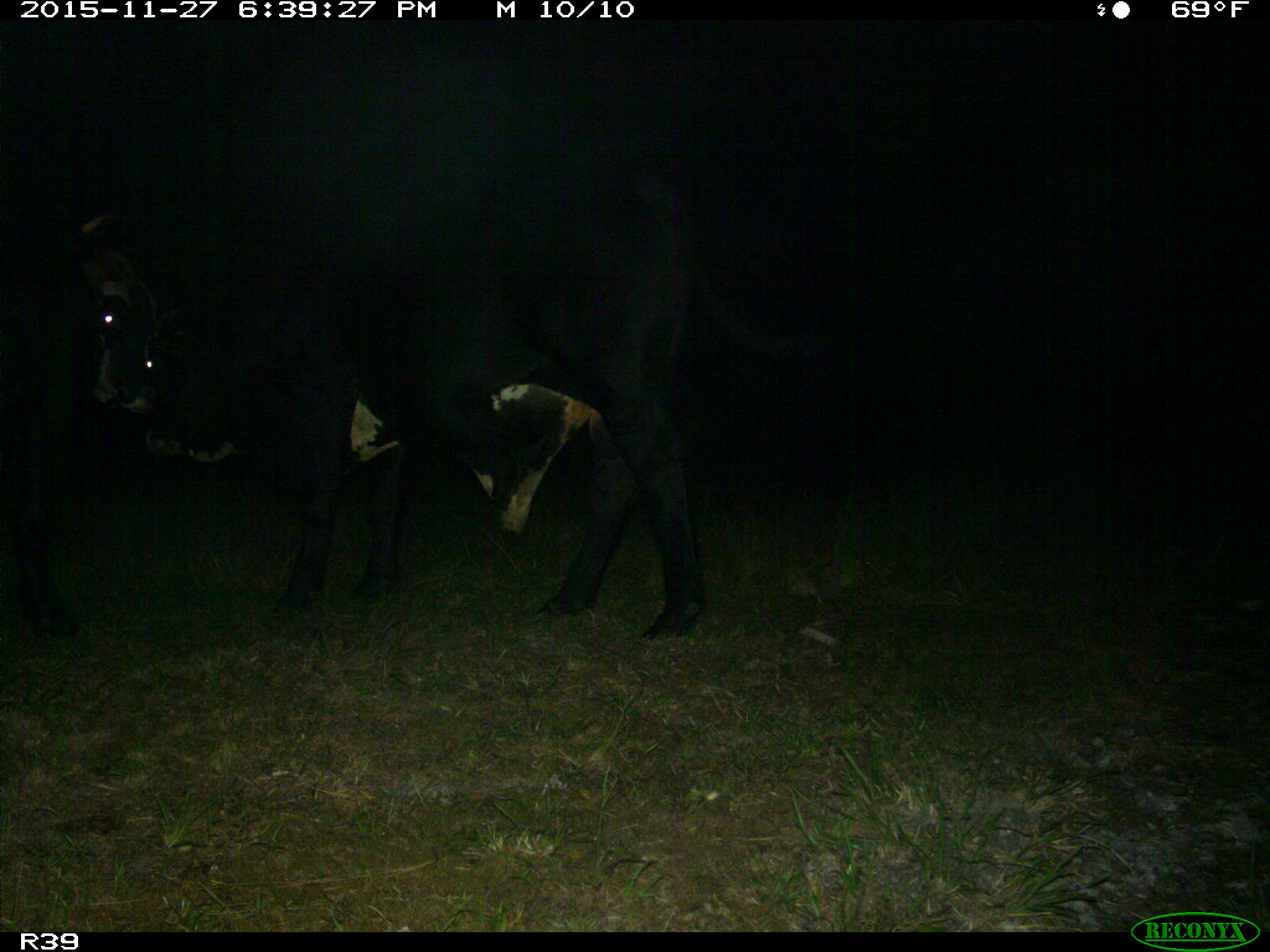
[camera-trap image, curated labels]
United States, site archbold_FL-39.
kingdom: Animalia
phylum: Chordata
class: Mammalia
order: Artiodactyla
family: Bovidae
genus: Bos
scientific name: Bos taurus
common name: domestic cow